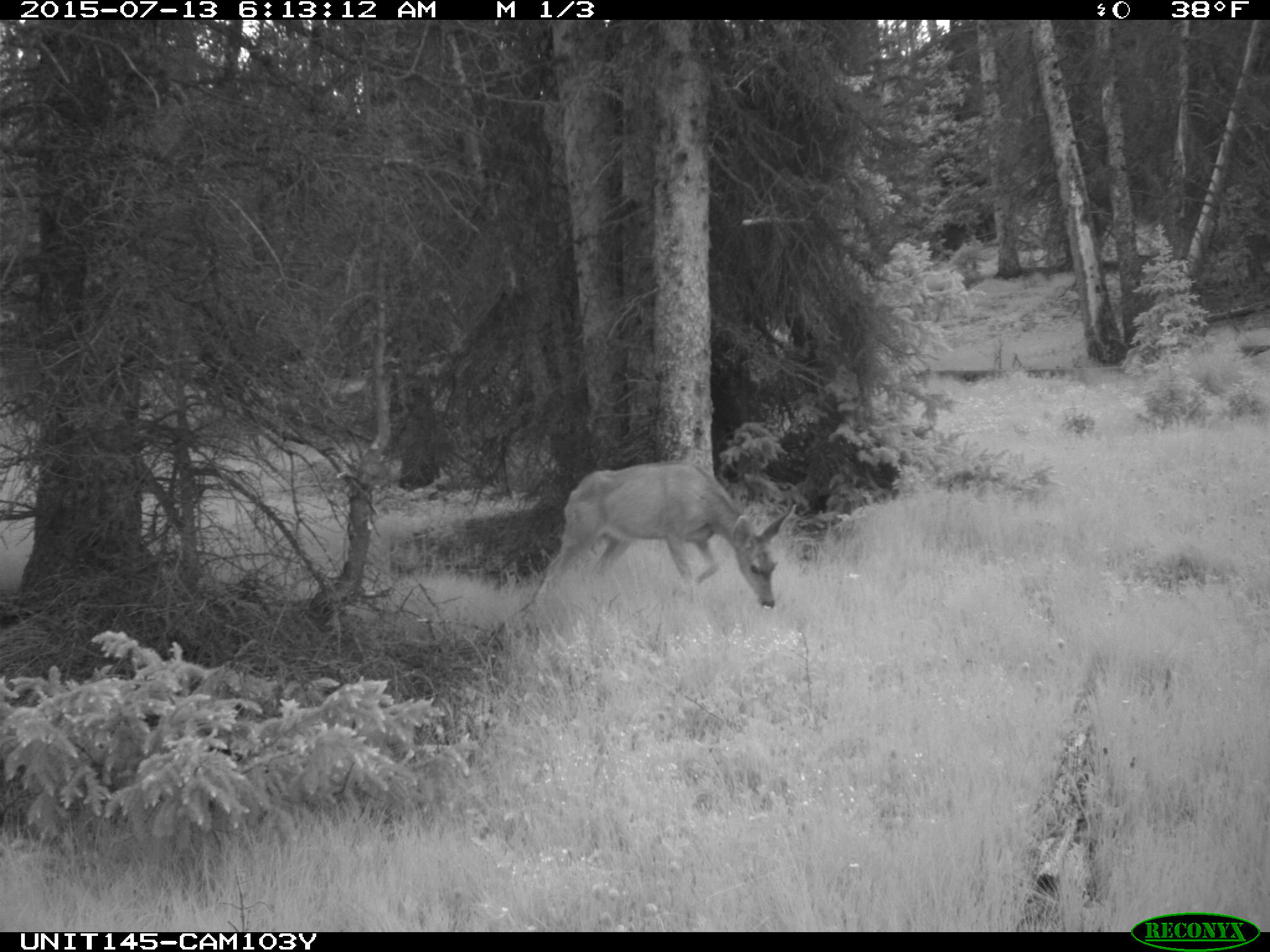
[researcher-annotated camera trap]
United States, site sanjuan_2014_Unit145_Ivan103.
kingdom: Animalia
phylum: Chordata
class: Mammalia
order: Artiodactyla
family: Cervidae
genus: Odocoileus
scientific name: Odocoileus hemionus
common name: mule deer